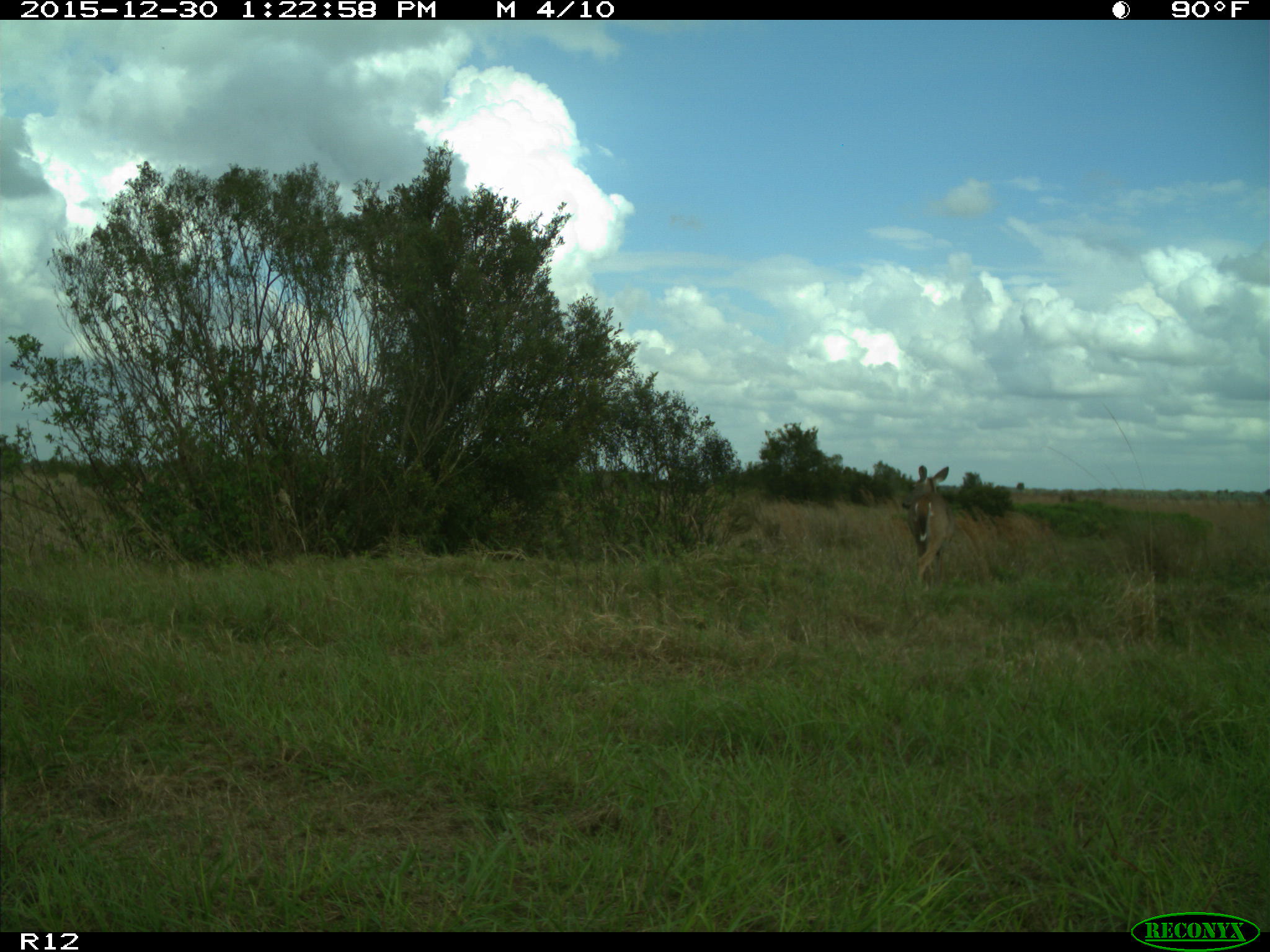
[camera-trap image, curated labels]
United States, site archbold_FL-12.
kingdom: Animalia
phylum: Chordata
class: Mammalia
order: Artiodactyla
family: Cervidae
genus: Odocoileus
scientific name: Odocoileus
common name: deer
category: unidentified deer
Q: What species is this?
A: Unidentified deer (deer) (Odocoileus).